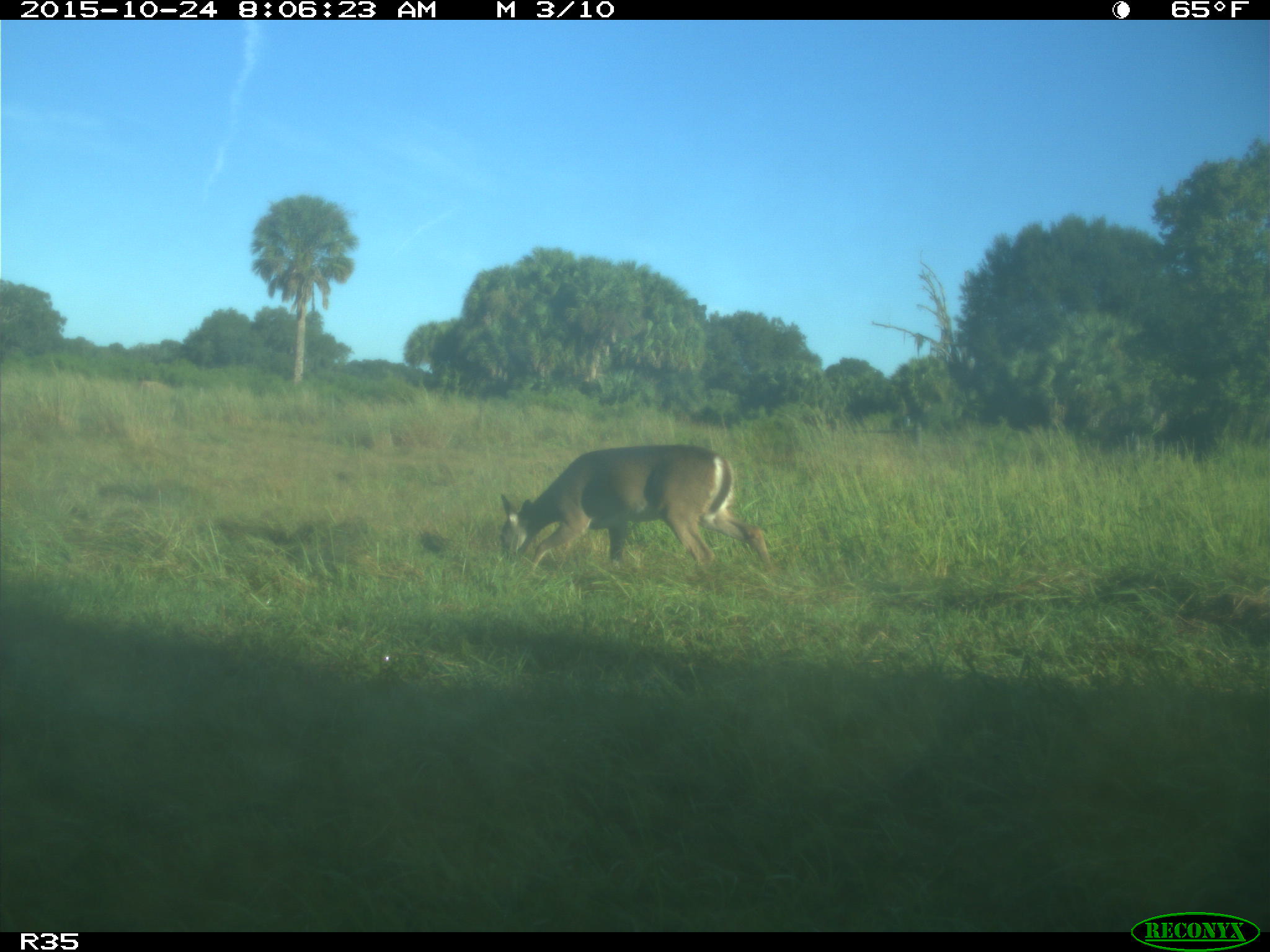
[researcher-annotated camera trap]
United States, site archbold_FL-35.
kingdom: Animalia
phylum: Chordata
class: Mammalia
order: Artiodactyla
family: Cervidae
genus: Odocoileus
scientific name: Odocoileus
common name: deer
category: unidentified deer